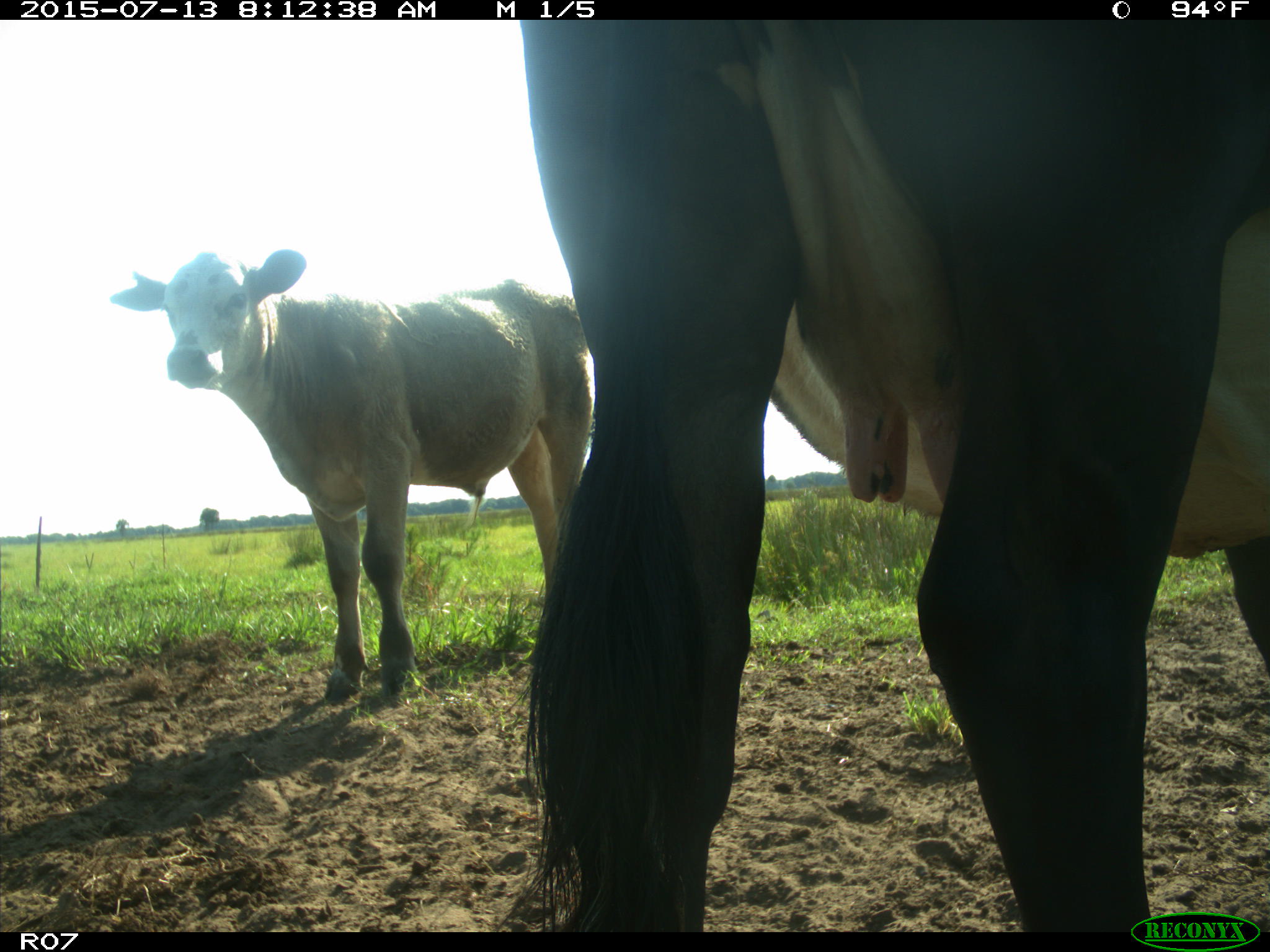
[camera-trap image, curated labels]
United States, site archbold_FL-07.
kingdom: Animalia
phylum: Chordata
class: Mammalia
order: Artiodactyla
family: Bovidae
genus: Bos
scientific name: Bos taurus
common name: domestic cow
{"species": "Bos taurus (domestic cow)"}